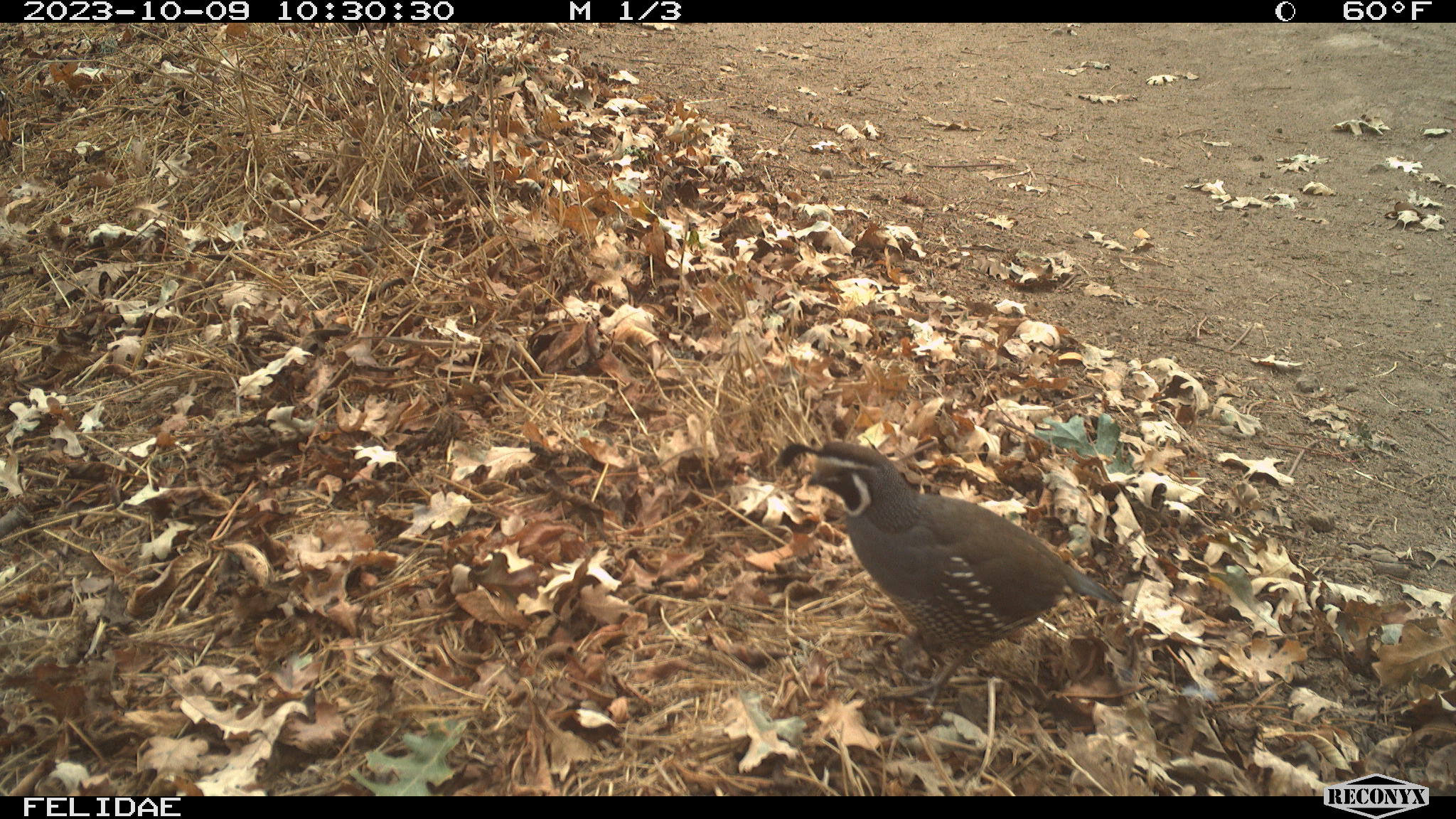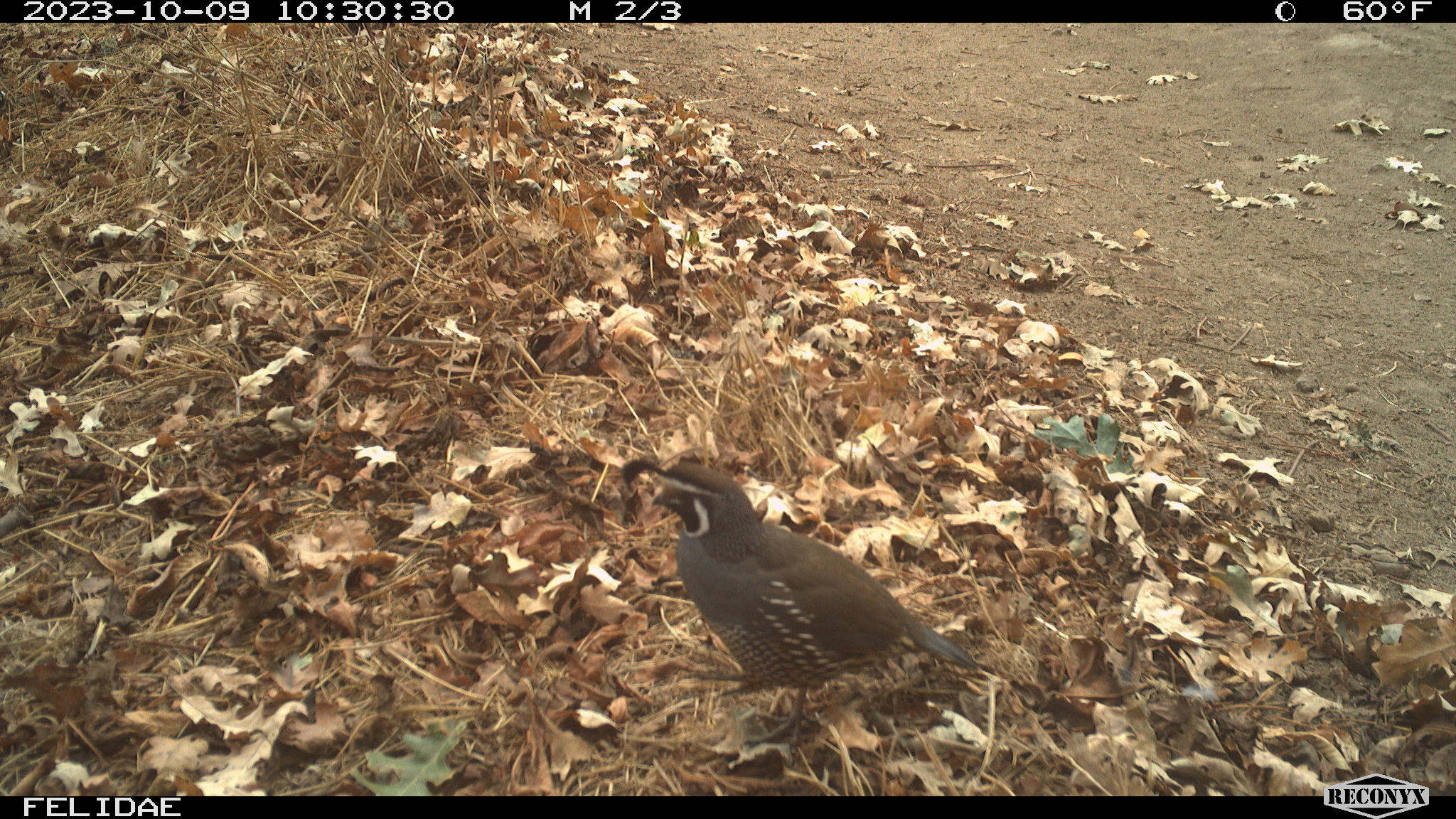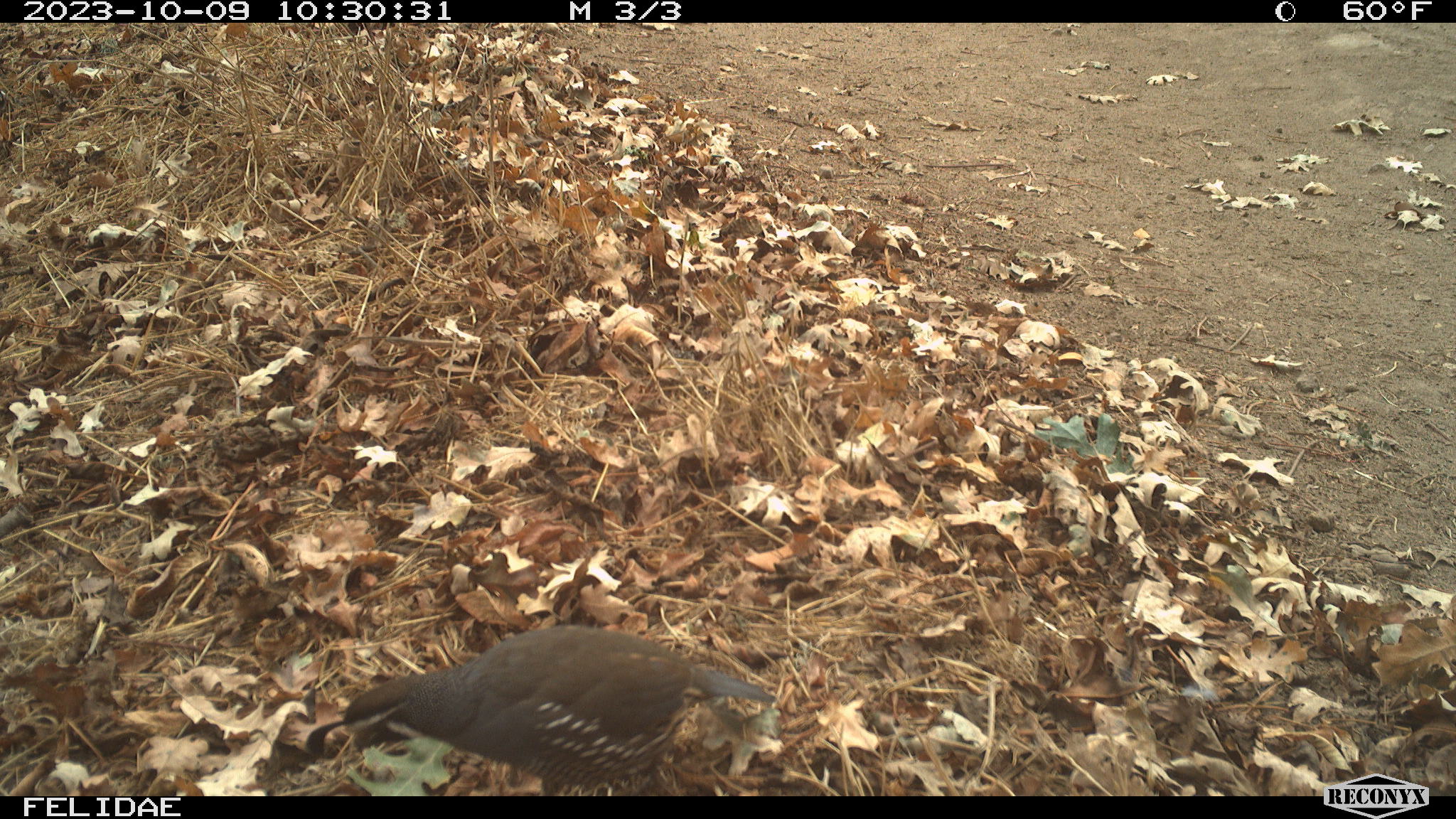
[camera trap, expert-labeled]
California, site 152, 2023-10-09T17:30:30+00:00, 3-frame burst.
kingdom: Animalia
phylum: Chordata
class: Aves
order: Galliformes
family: Odontophoridae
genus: Callipepla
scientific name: Callipepla californica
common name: california quail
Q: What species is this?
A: California quail (Callipepla californica).